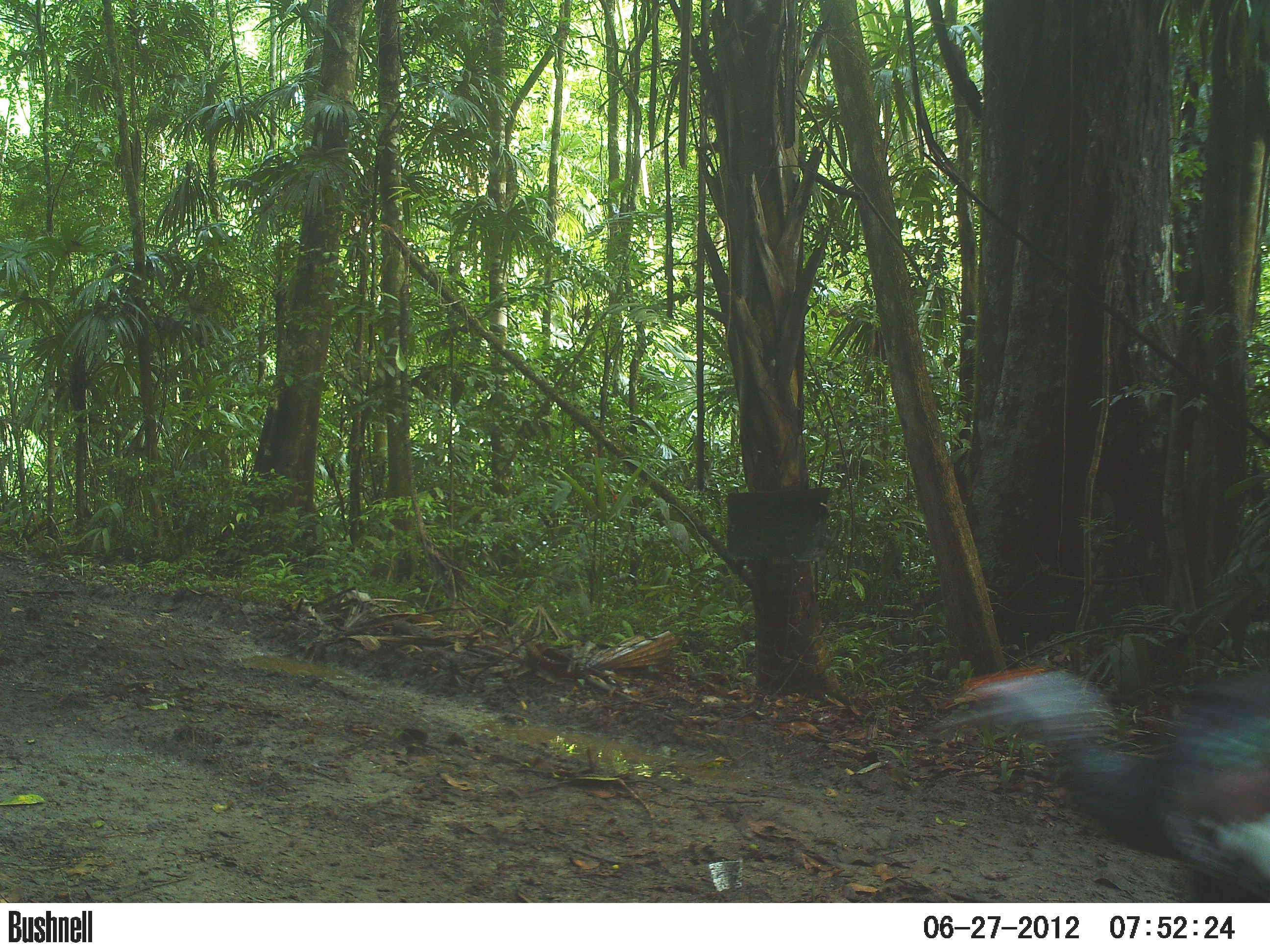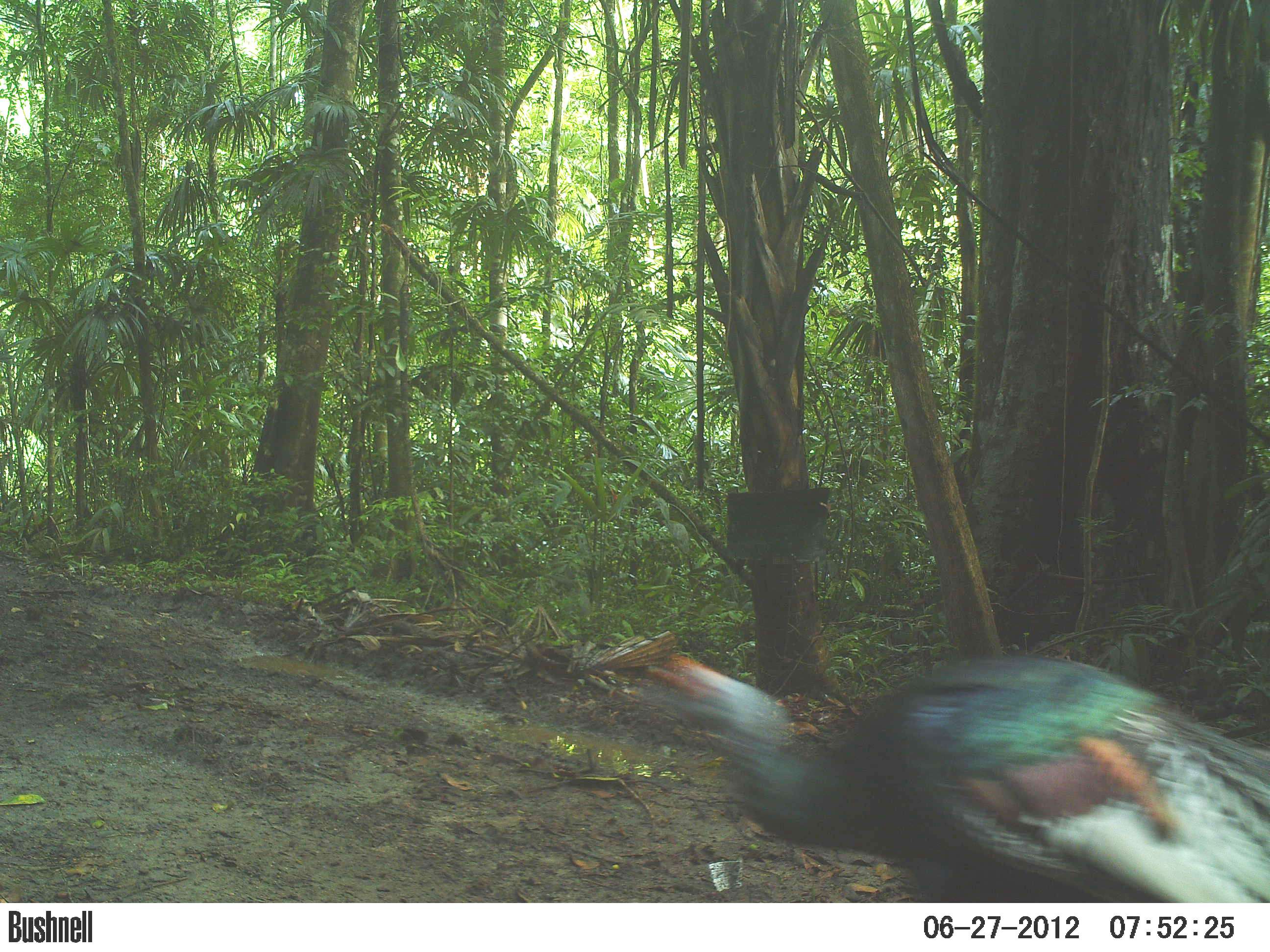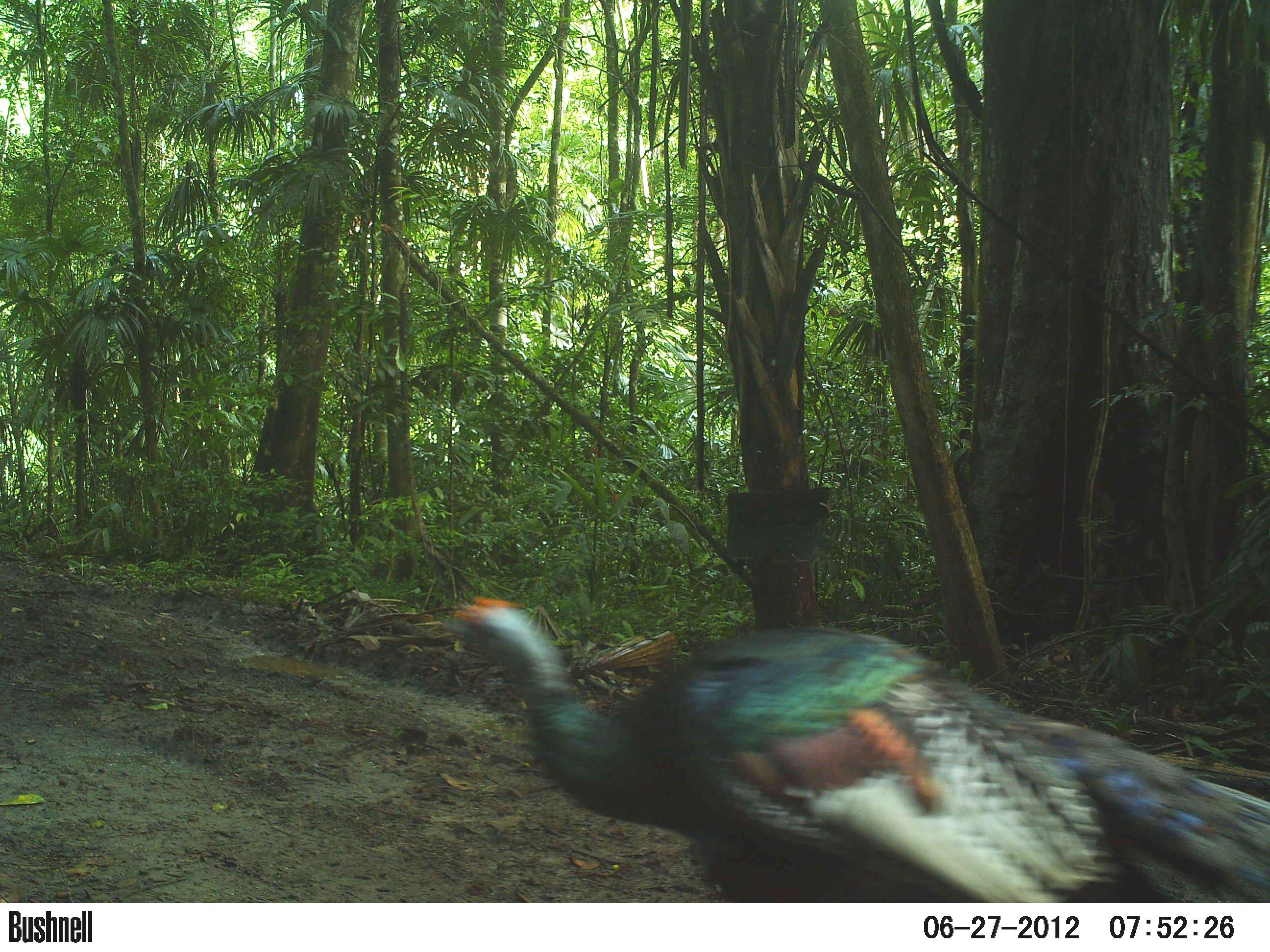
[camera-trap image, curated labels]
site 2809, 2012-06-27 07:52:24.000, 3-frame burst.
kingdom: Animalia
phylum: Chordata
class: Aves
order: Galliformes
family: Phasianidae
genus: Meleagris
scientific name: Meleagris ocellata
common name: ocellated turkey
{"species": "Meleagris ocellata (ocellated turkey)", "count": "1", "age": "adult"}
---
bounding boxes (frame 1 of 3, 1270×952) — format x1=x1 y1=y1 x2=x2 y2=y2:
meleagris ocellata: x1=929 y1=664 x2=1268 y2=903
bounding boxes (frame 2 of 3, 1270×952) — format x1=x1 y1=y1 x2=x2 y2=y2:
meleagris ocellata: x1=638 y1=643 x2=1268 y2=902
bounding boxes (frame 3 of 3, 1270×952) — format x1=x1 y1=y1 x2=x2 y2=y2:
meleagris ocellata: x1=442 y1=597 x2=1269 y2=902